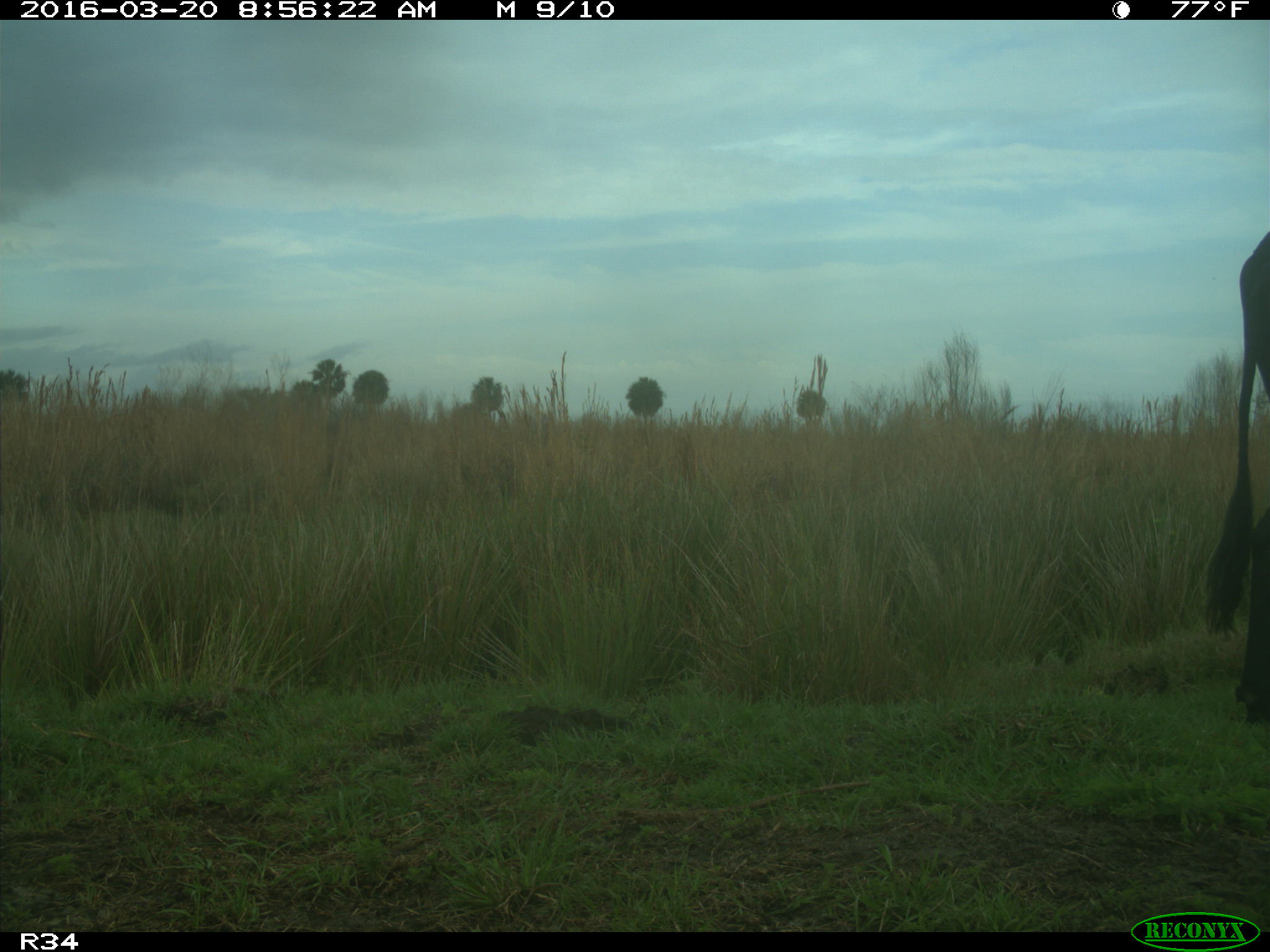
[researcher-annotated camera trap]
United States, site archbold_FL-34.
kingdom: Animalia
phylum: Chordata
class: Mammalia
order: Artiodactyla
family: Bovidae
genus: Bos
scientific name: Bos taurus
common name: domestic cow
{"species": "Bos taurus (domestic cow)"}